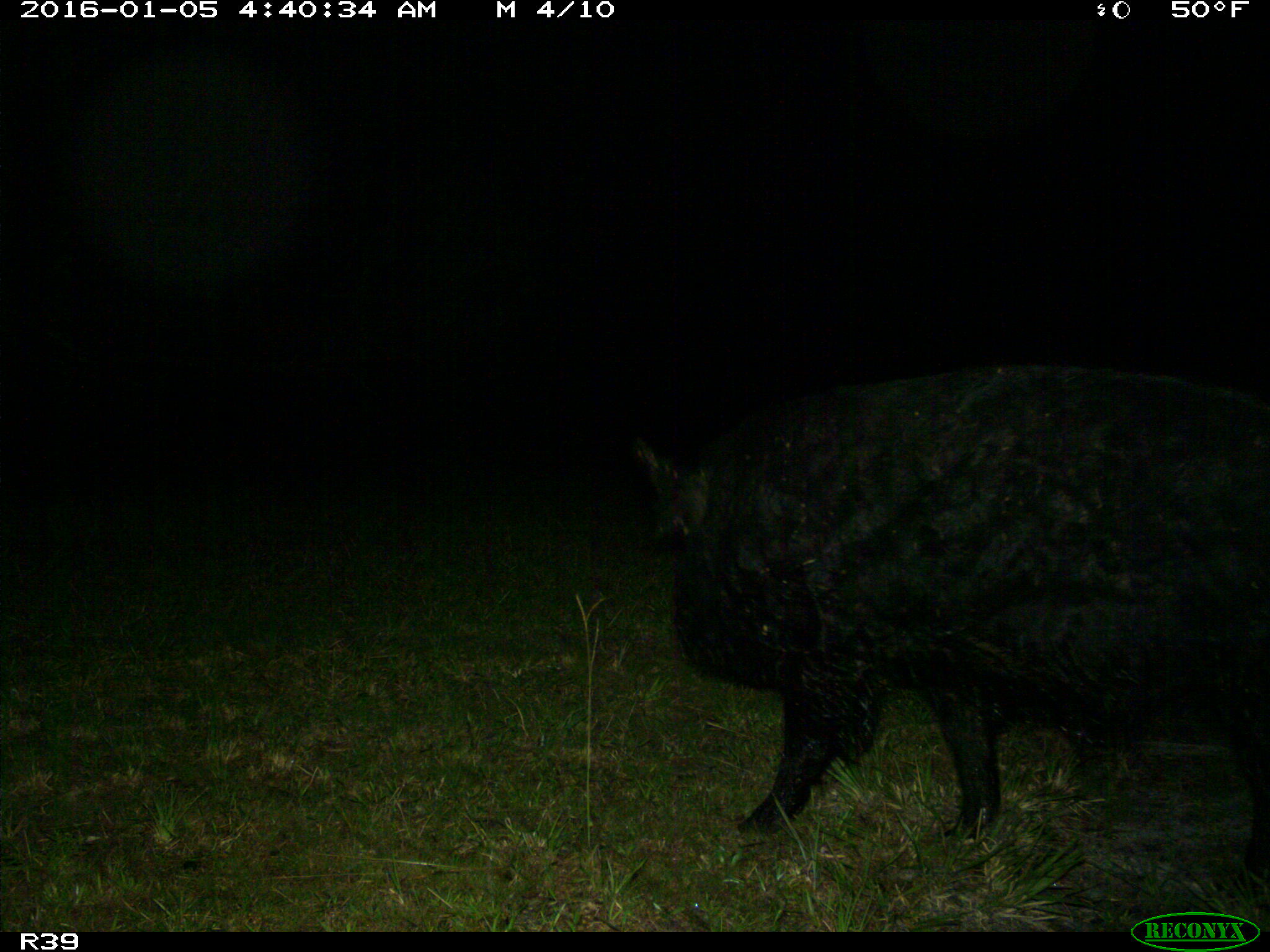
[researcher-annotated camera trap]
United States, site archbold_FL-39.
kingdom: Animalia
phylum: Chordata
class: Mammalia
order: Artiodactyla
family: Suidae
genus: Sus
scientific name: Sus scrofa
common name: wild boar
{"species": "Sus scrofa (wild boar)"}